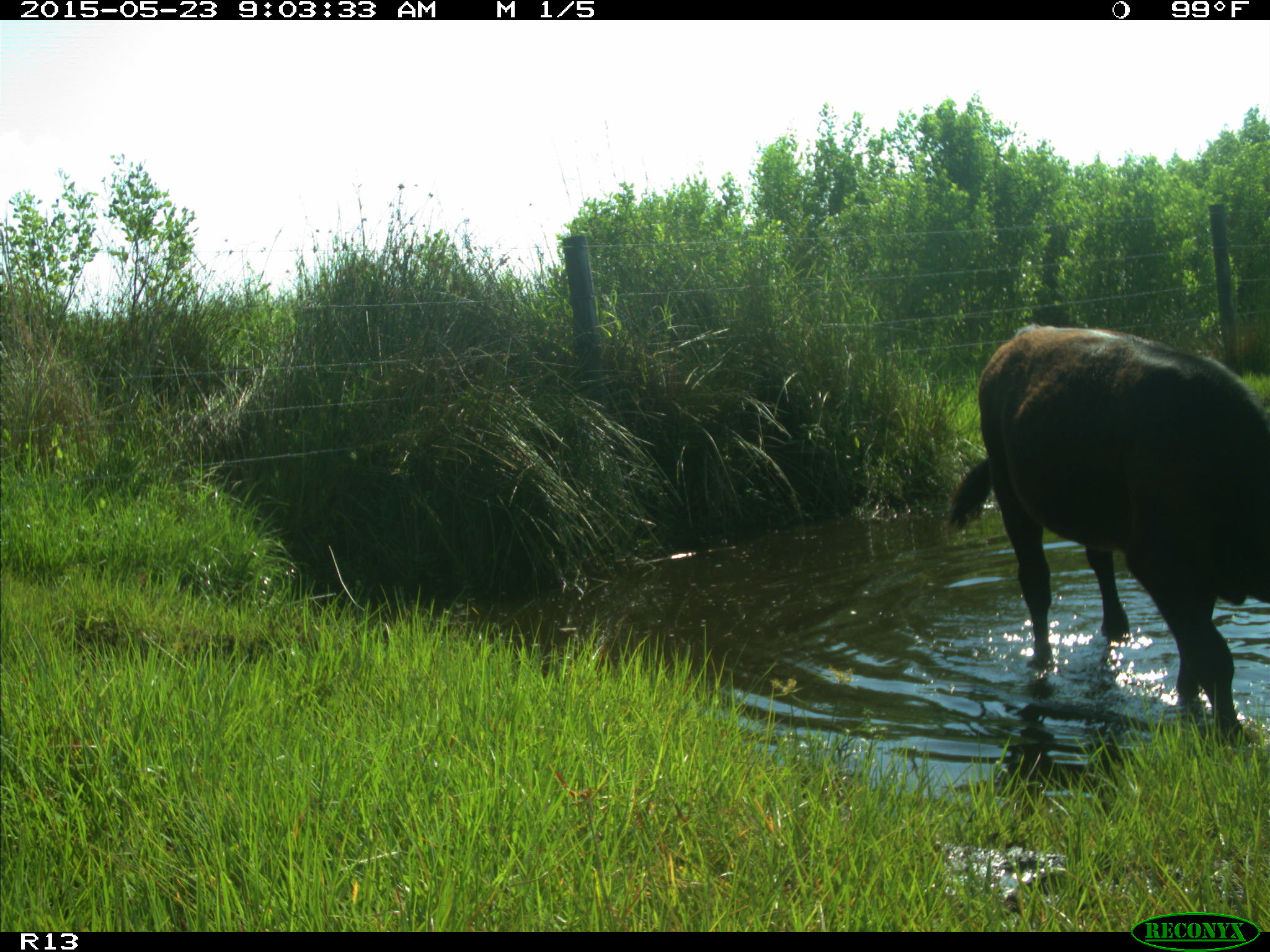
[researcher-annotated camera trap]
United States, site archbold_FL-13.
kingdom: Animalia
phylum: Chordata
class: Mammalia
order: Artiodactyla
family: Bovidae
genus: Bos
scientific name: Bos taurus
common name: domestic cow